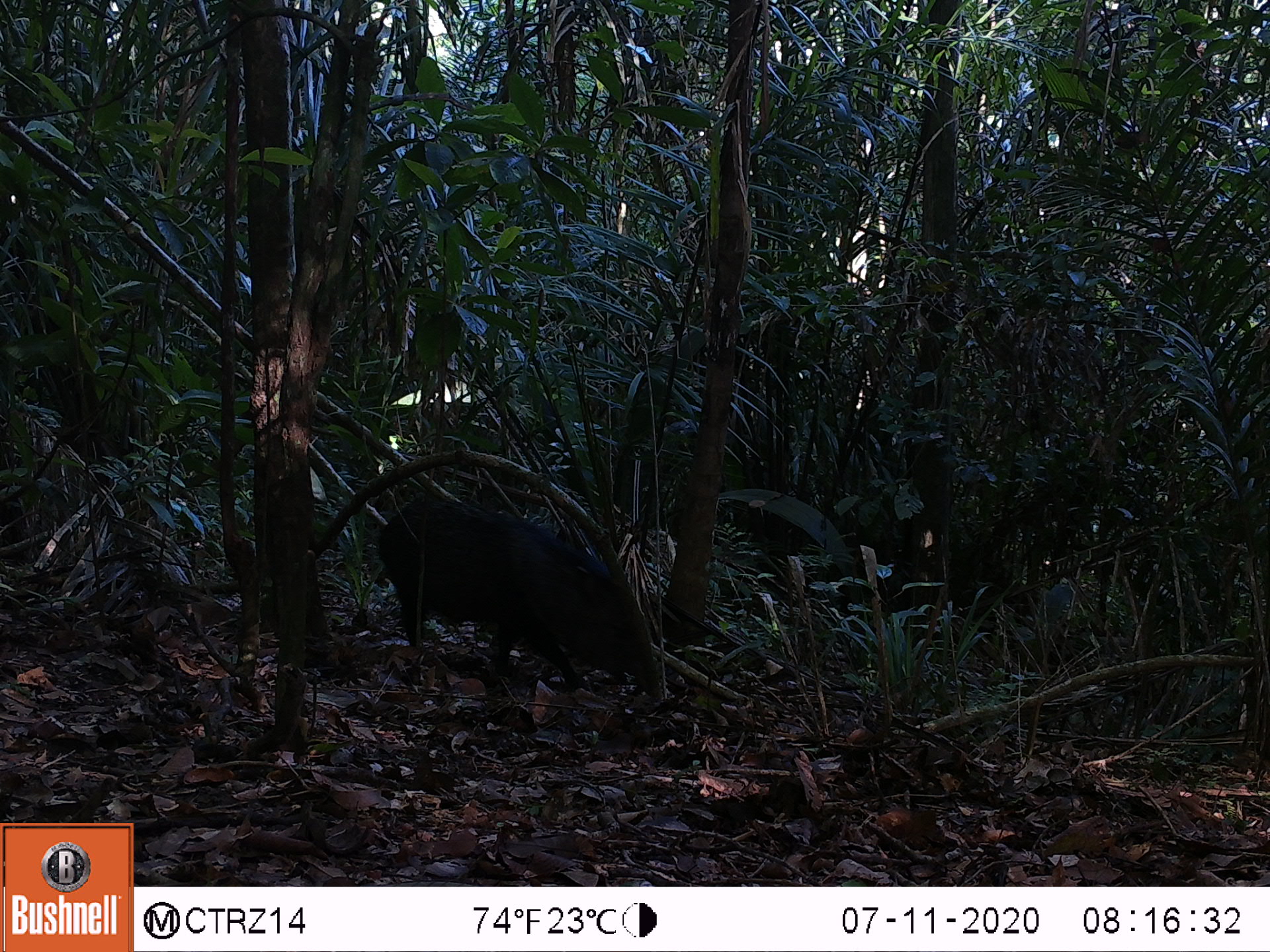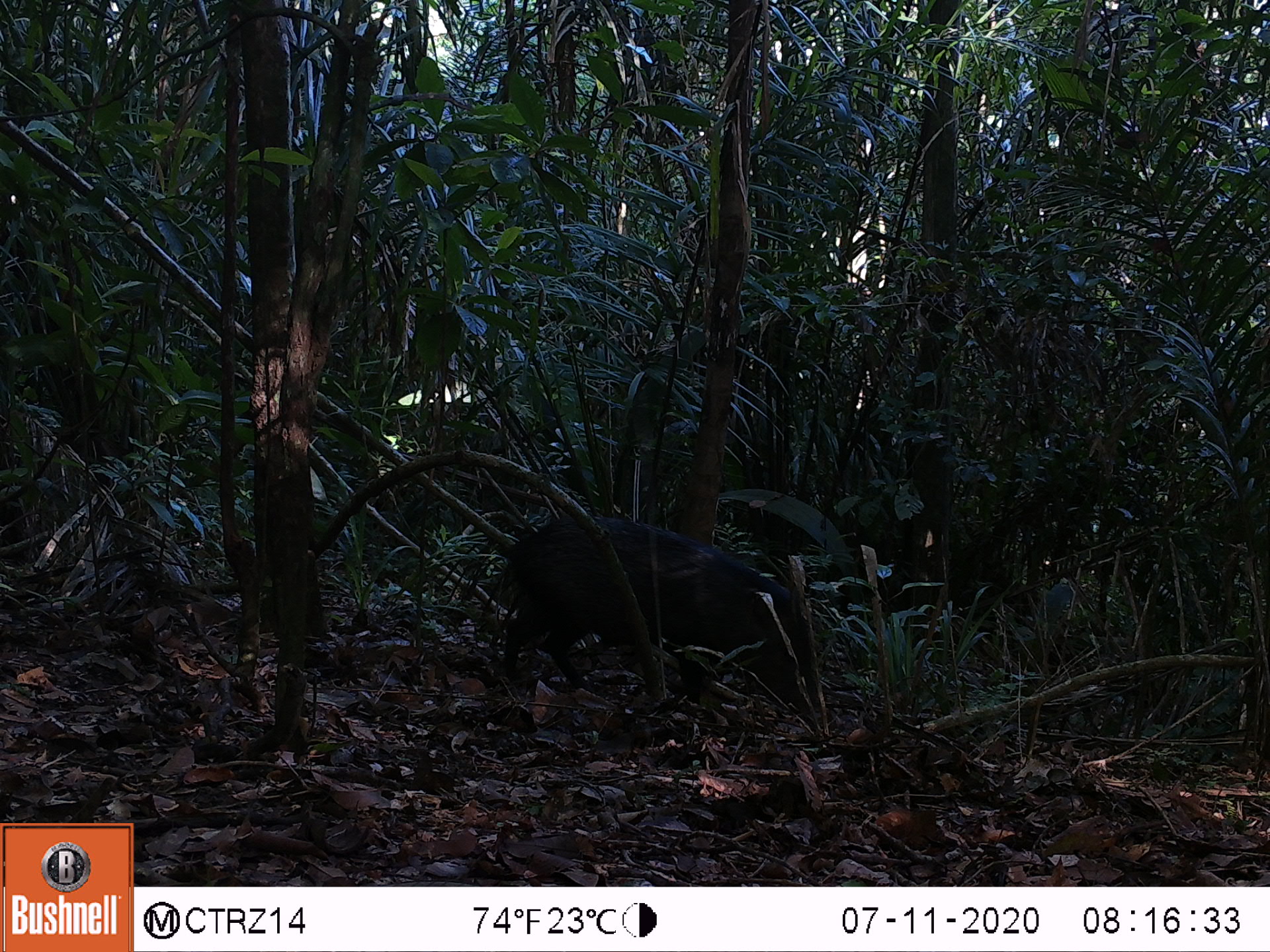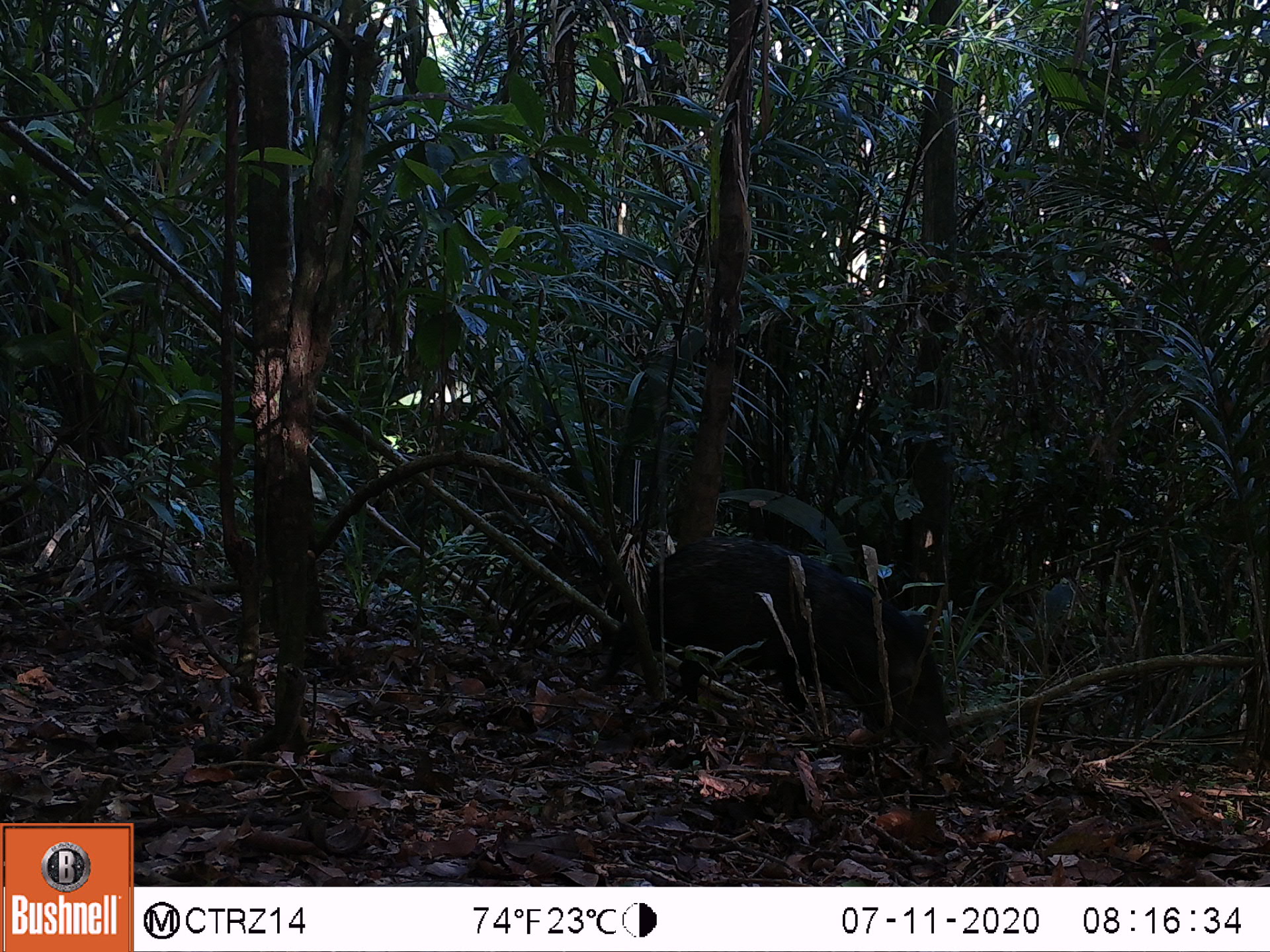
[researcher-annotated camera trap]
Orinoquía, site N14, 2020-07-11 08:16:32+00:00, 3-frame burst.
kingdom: Animalia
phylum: Chordata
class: Mammalia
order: Artiodactyla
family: Tayassuidae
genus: Pecari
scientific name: Pecari tajacu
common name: collared peccary